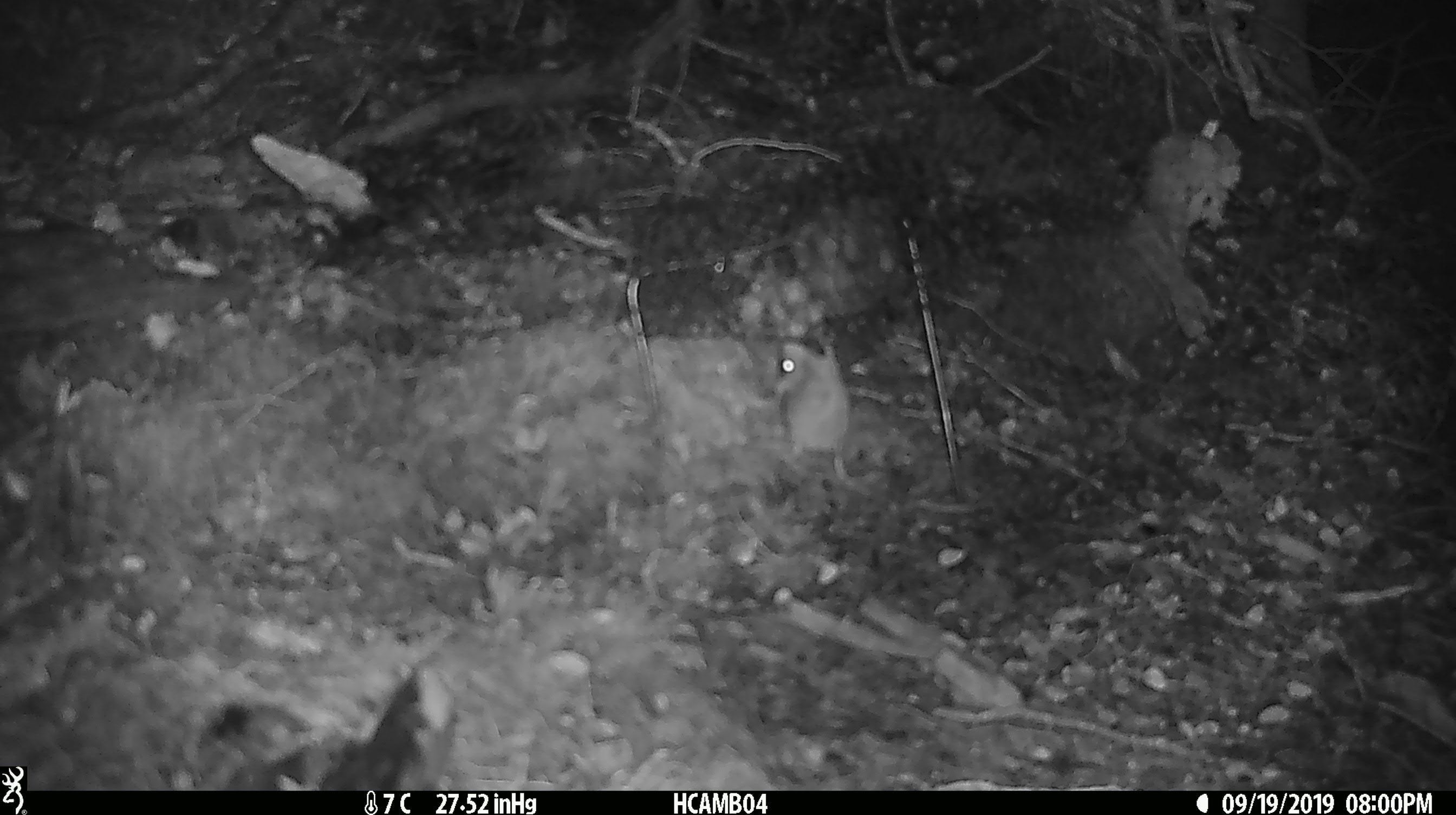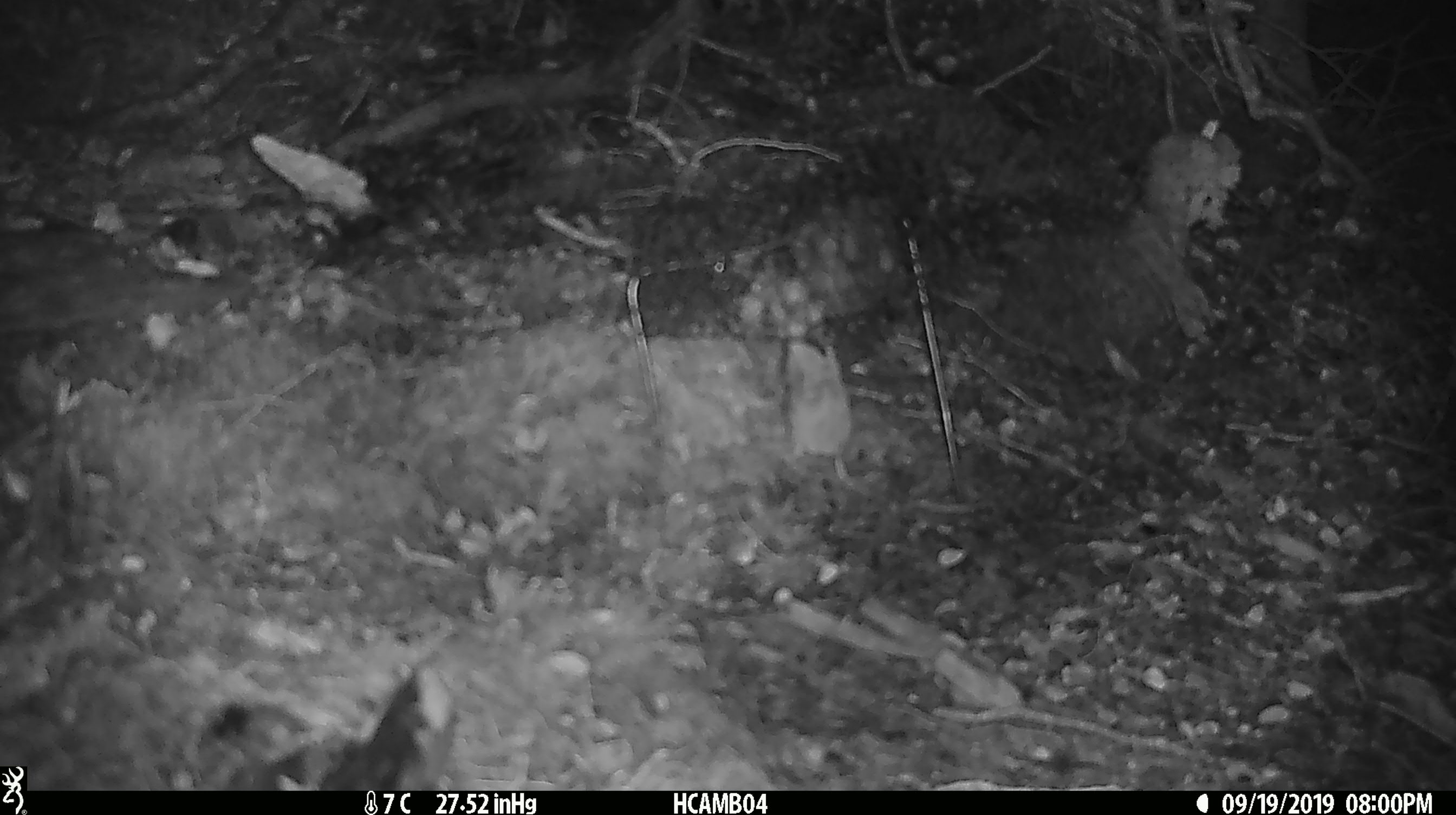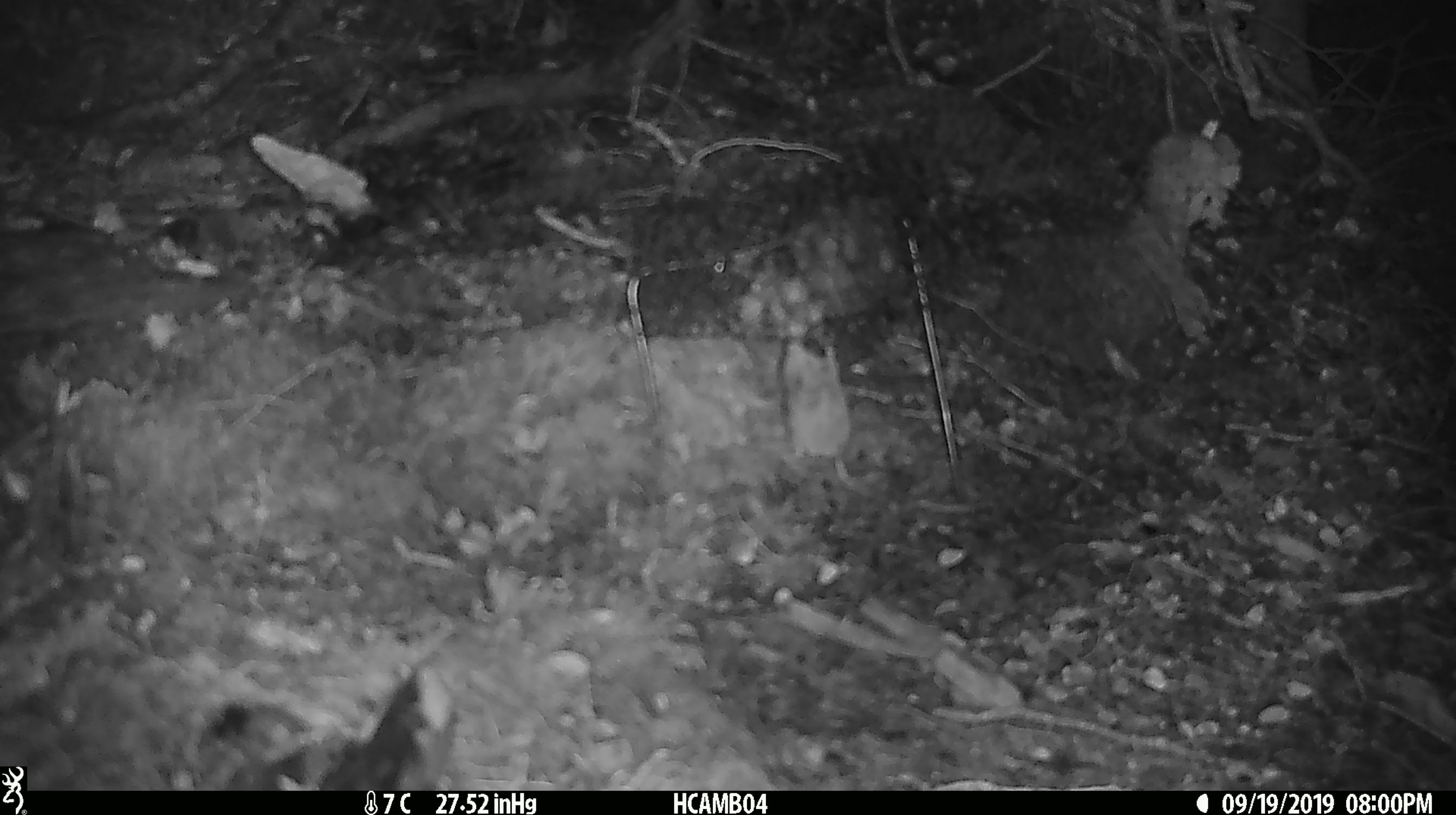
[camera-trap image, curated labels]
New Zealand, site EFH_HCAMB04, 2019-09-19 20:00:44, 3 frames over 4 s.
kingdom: Animalia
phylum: Chordata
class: Mammalia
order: Rodentia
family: Muridae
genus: Mus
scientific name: Mus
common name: mouse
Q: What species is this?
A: Mouse (Mus).